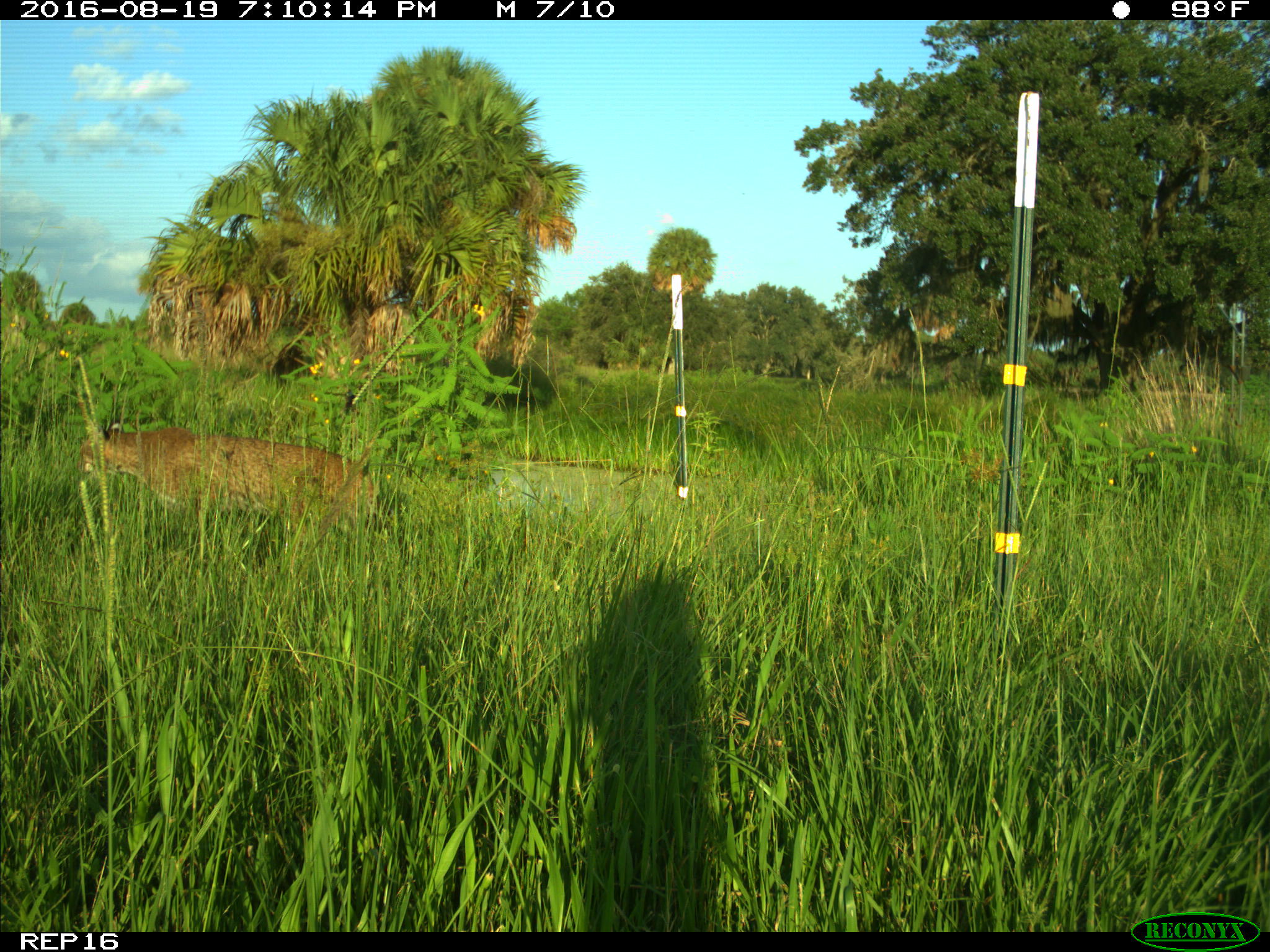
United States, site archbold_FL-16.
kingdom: Animalia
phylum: Chordata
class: Mammalia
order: Carnivora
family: Felidae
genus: Lynx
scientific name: Lynx rufus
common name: bobcat